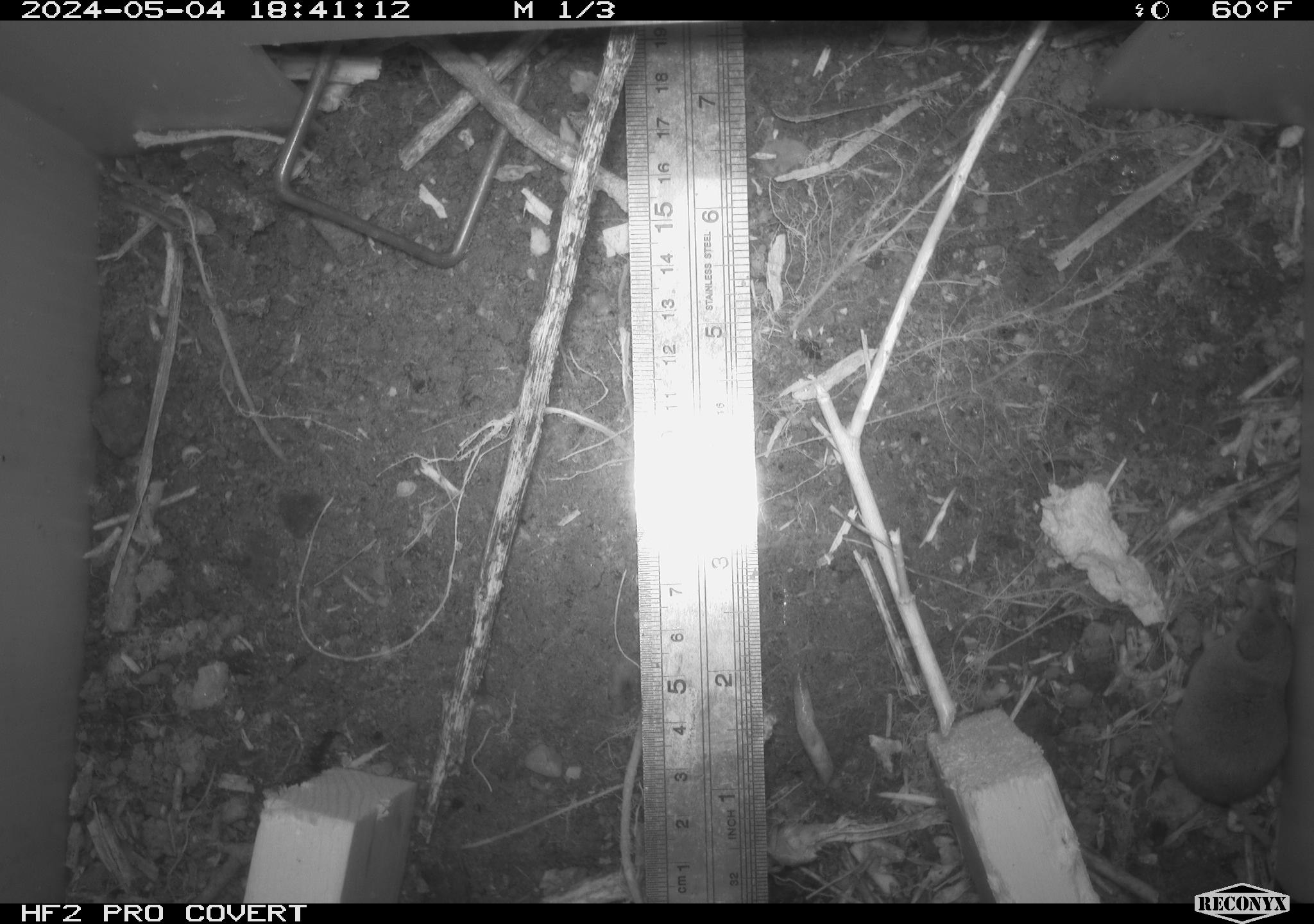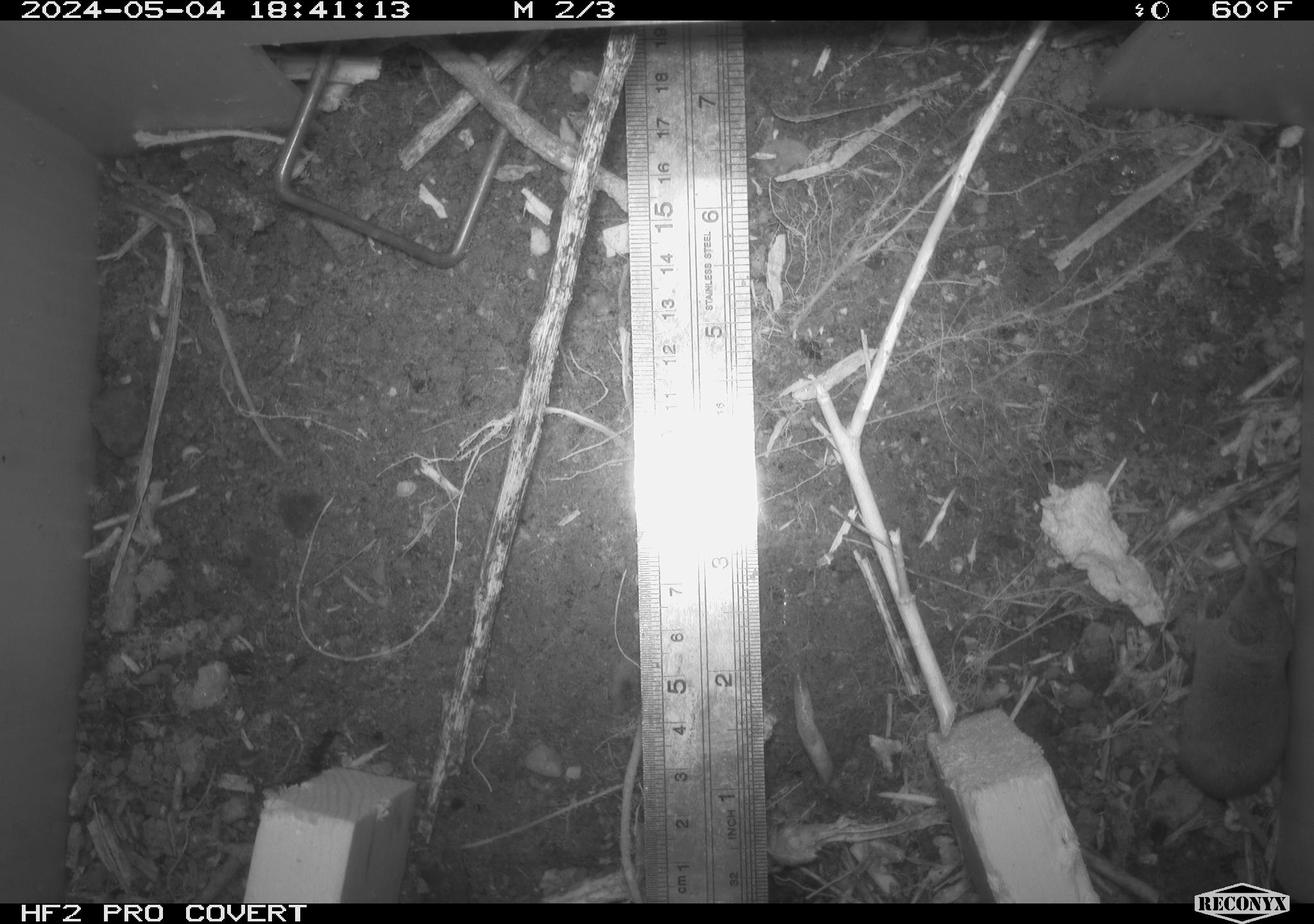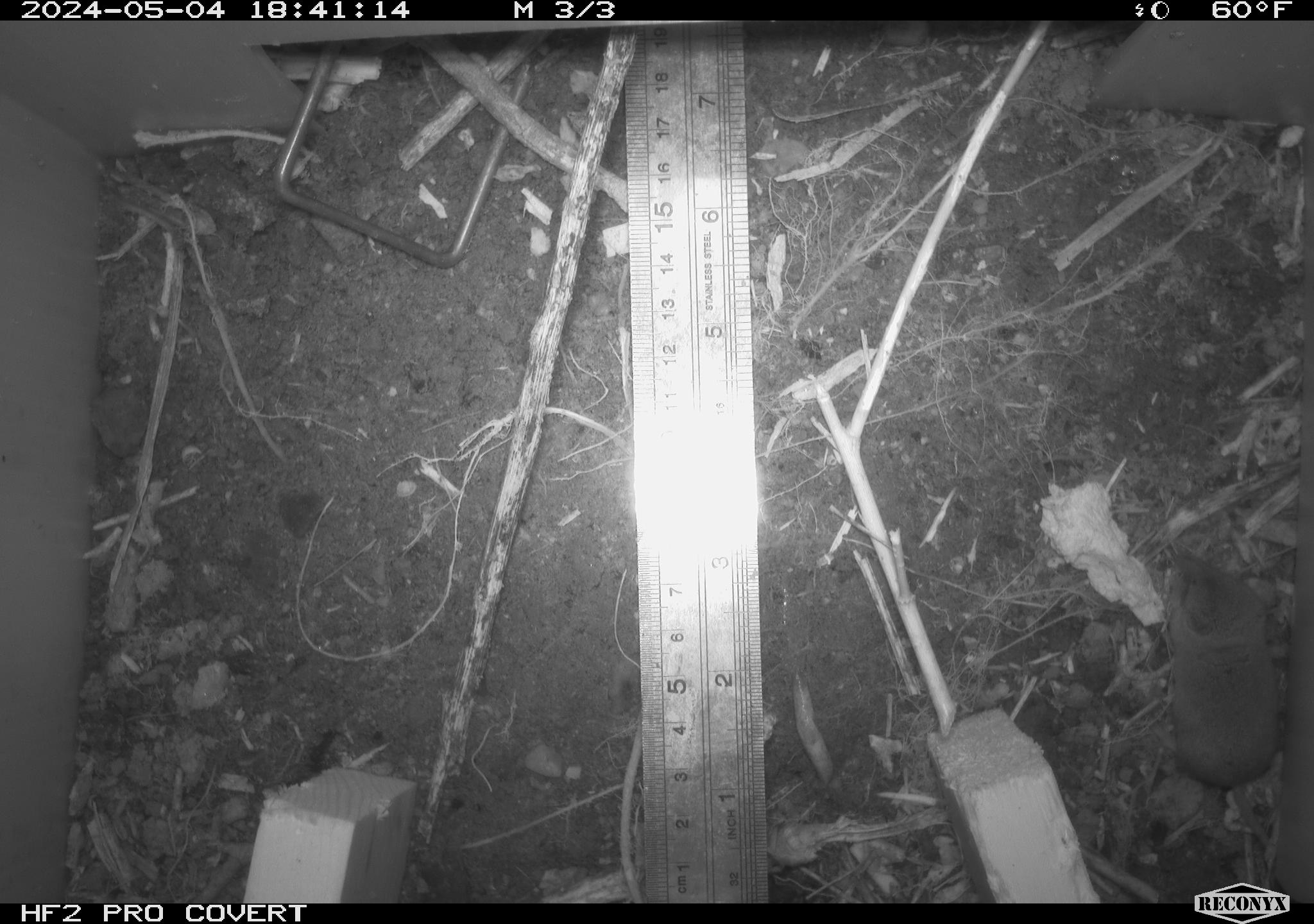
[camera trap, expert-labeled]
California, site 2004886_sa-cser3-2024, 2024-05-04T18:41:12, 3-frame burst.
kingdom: Animalia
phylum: Chordata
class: Mammalia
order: Eulipotyphla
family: Soricidae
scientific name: Soricidae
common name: shrews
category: soricidae family